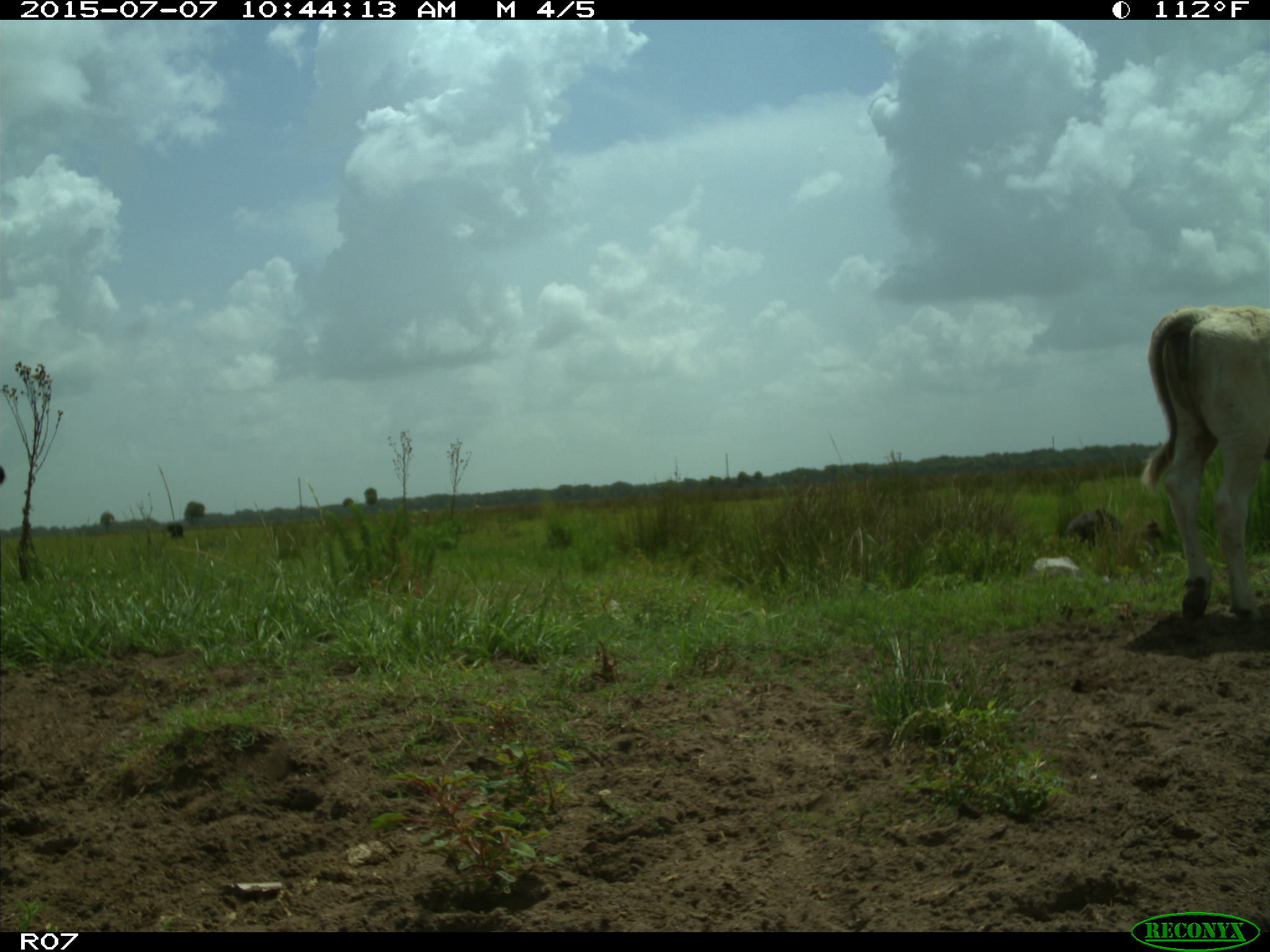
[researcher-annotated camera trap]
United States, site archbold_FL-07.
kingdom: Animalia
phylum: Chordata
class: Mammalia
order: Artiodactyla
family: Bovidae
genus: Bos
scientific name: Bos taurus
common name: domestic cow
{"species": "Bos taurus (domestic cow)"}